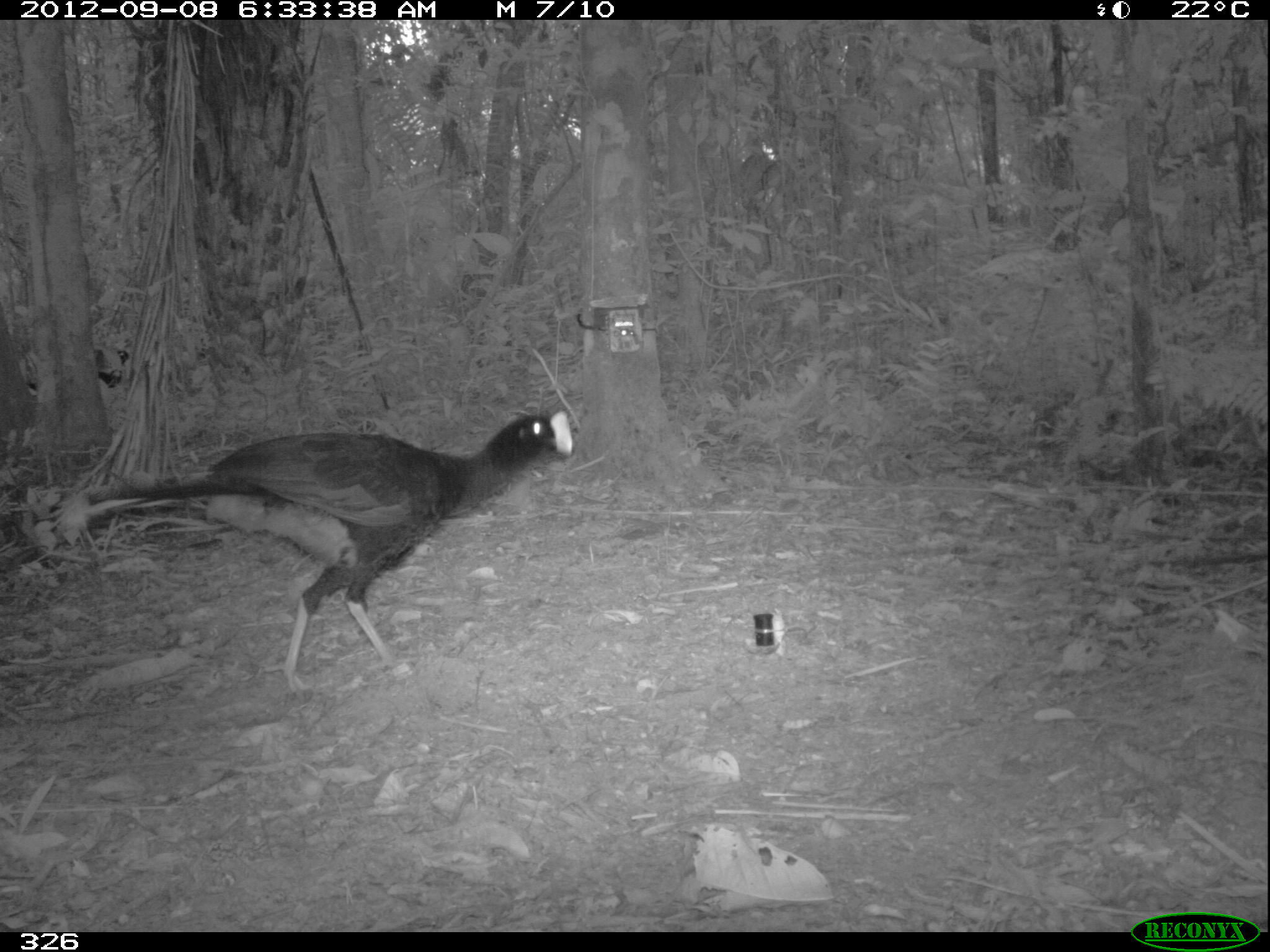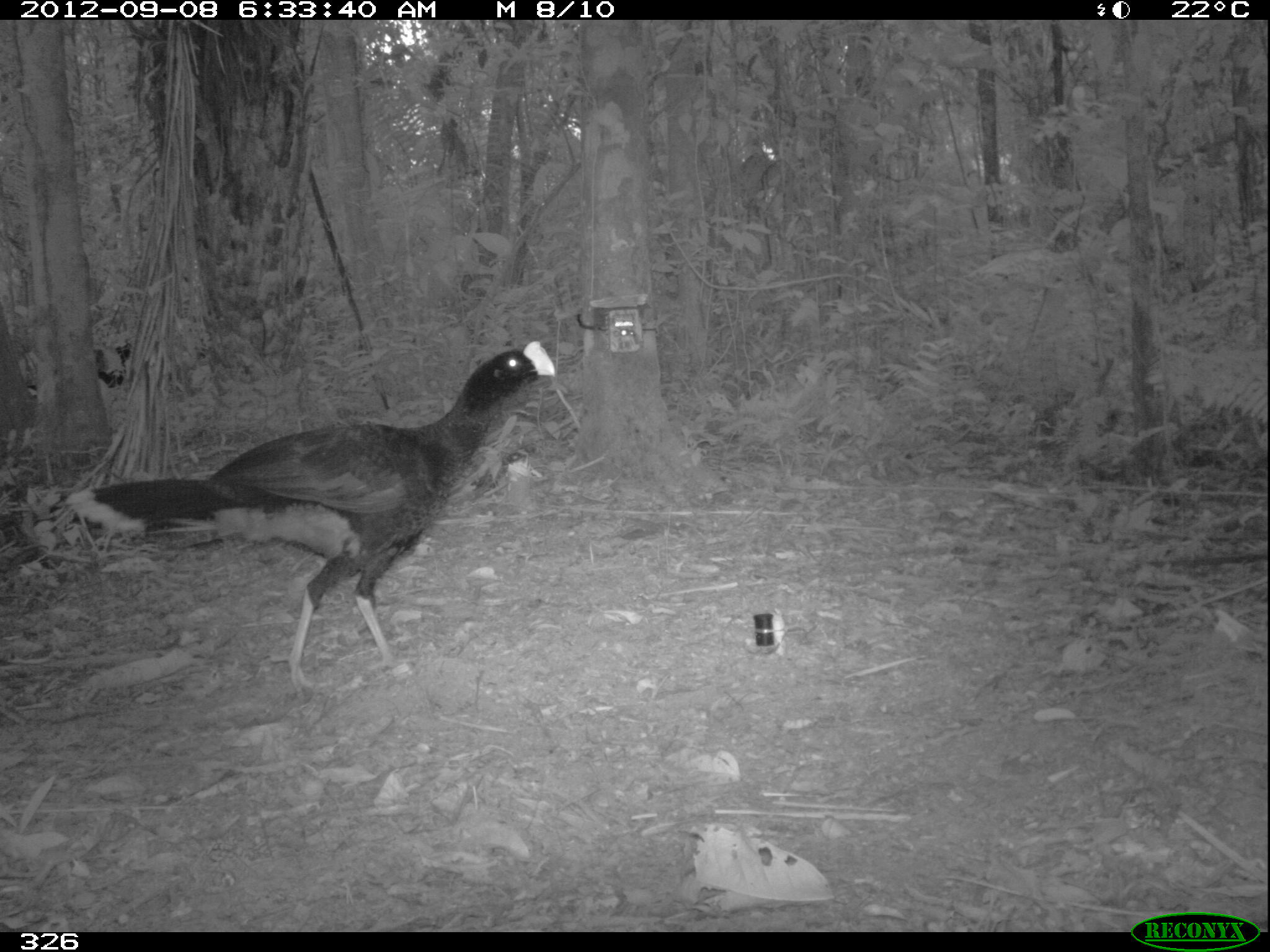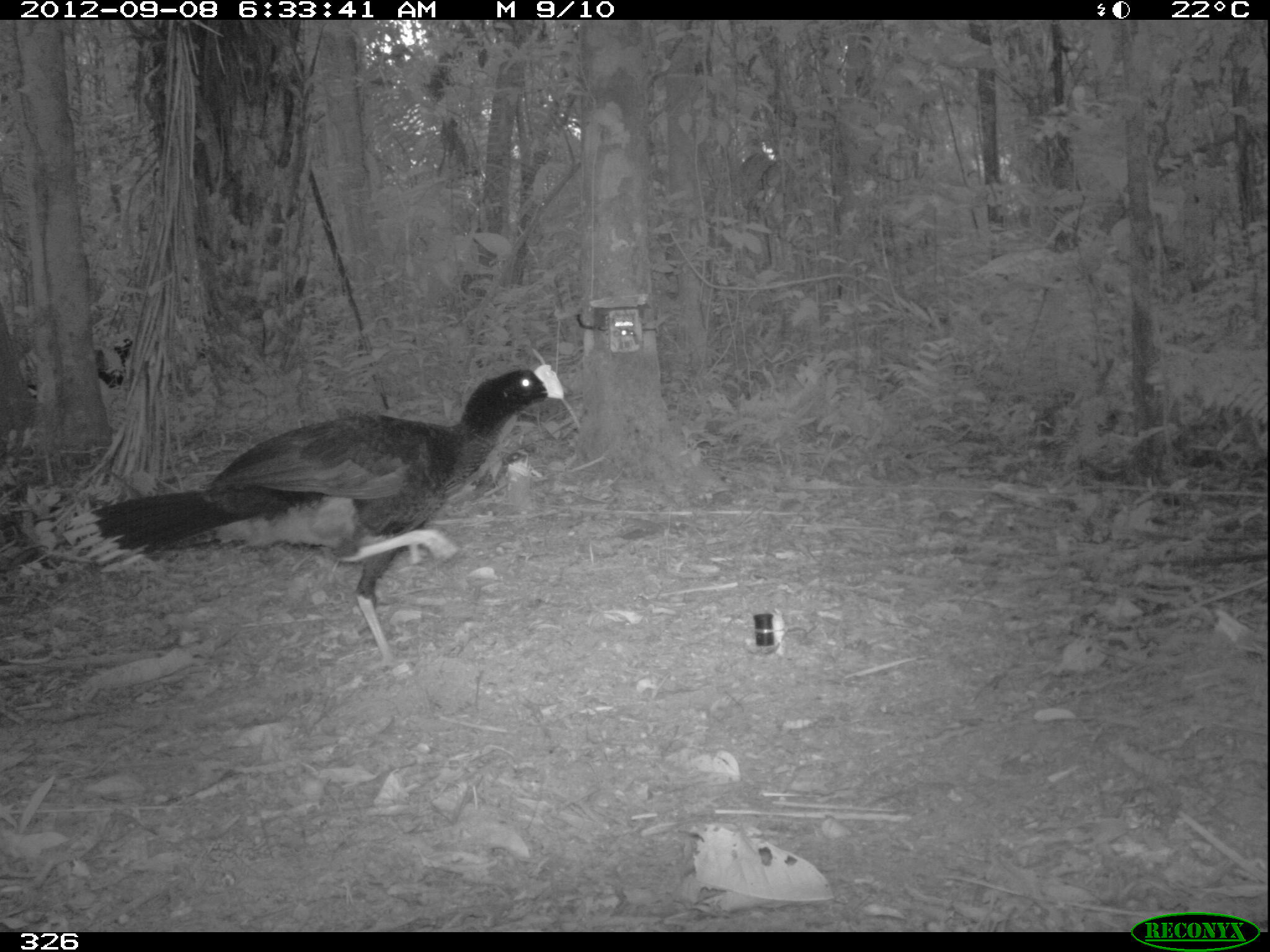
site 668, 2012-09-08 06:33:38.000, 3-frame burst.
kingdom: Animalia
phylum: Chordata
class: Aves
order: Galliformes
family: Cracidae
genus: Mitu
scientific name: Mitu tuberosum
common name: razor-billed curassow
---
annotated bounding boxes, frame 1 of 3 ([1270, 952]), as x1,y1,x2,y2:
mitu tuberosum: 41,405,574,694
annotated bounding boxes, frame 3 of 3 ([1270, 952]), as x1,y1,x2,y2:
mitu tuberosum: 61,358,565,669